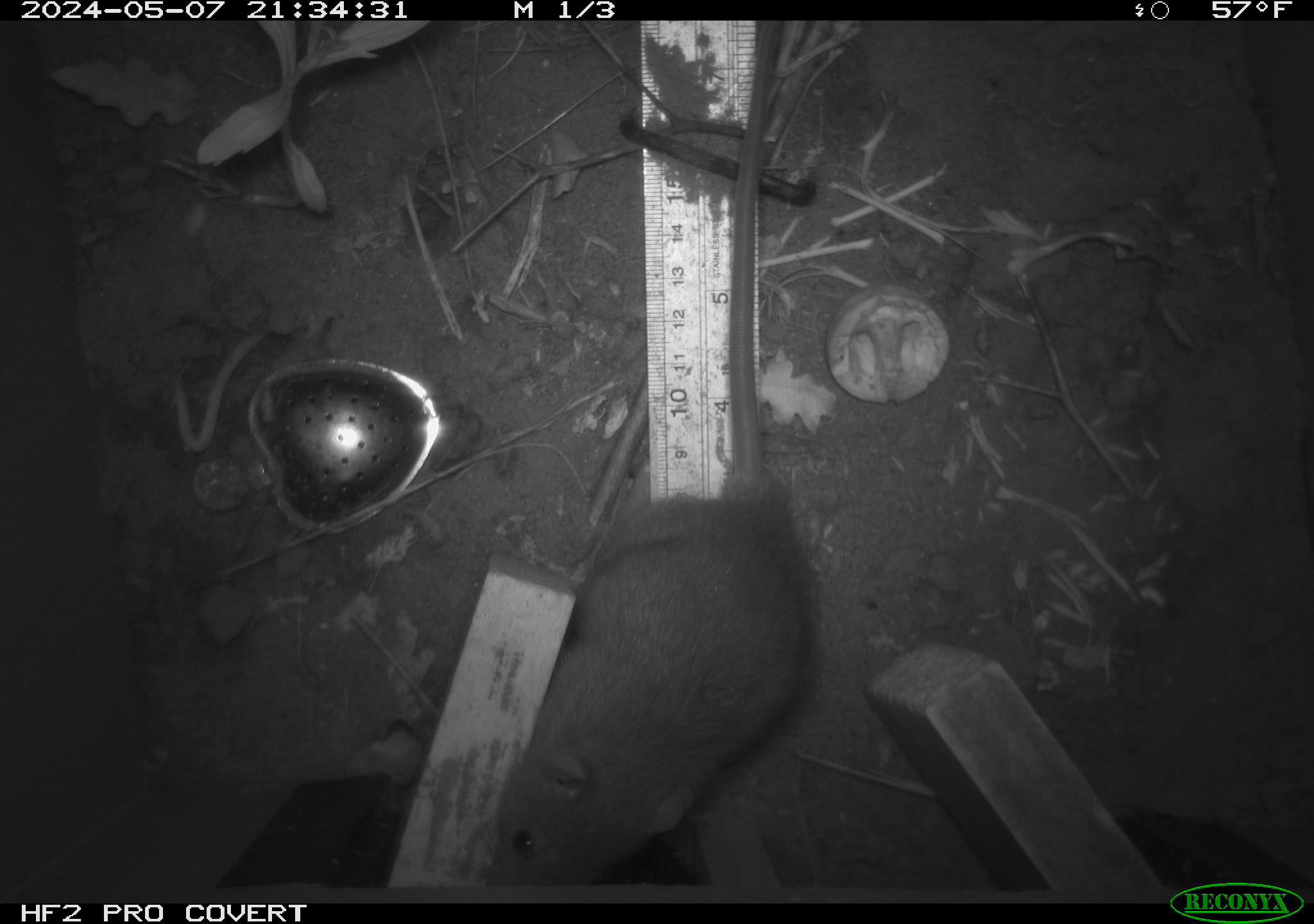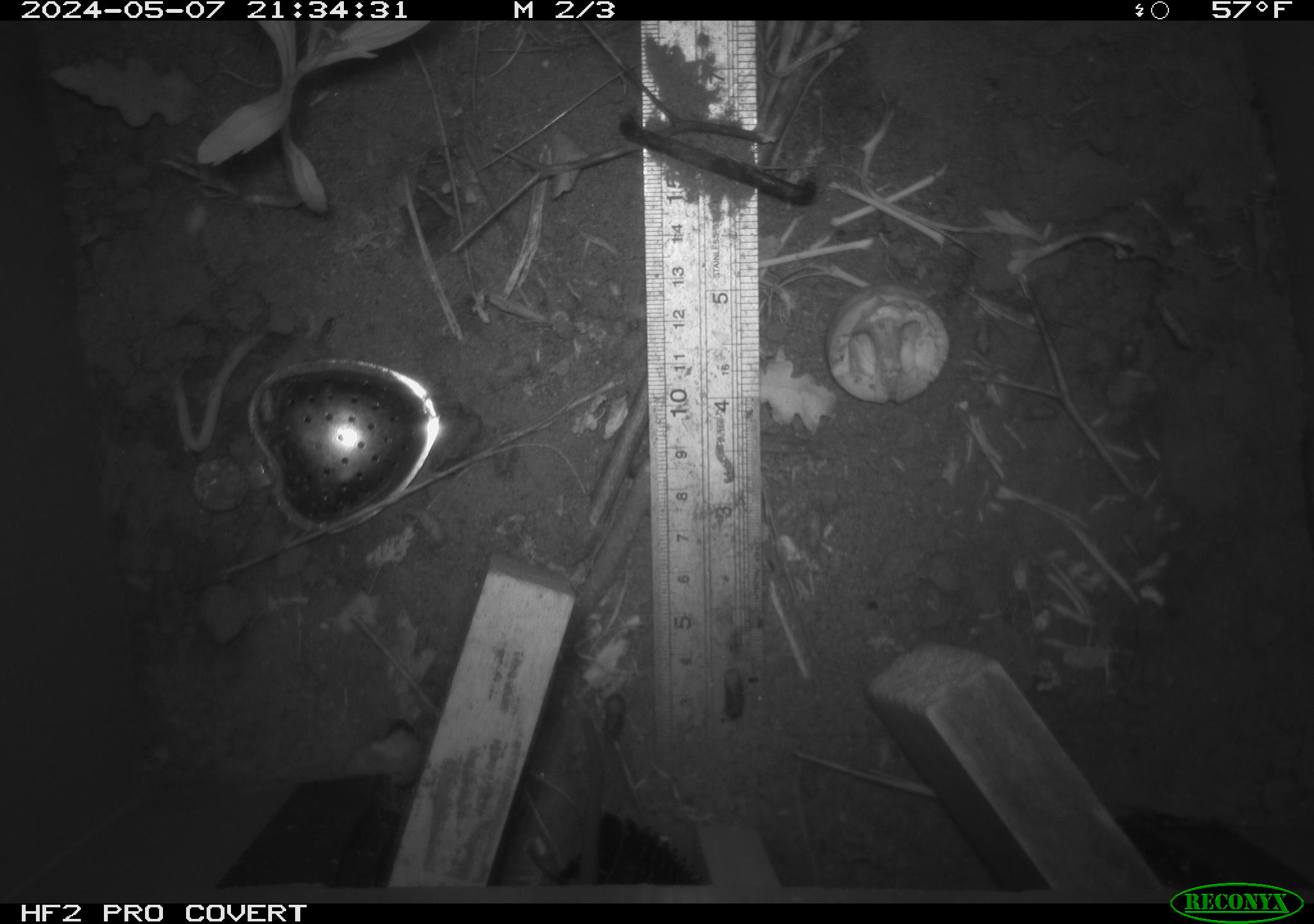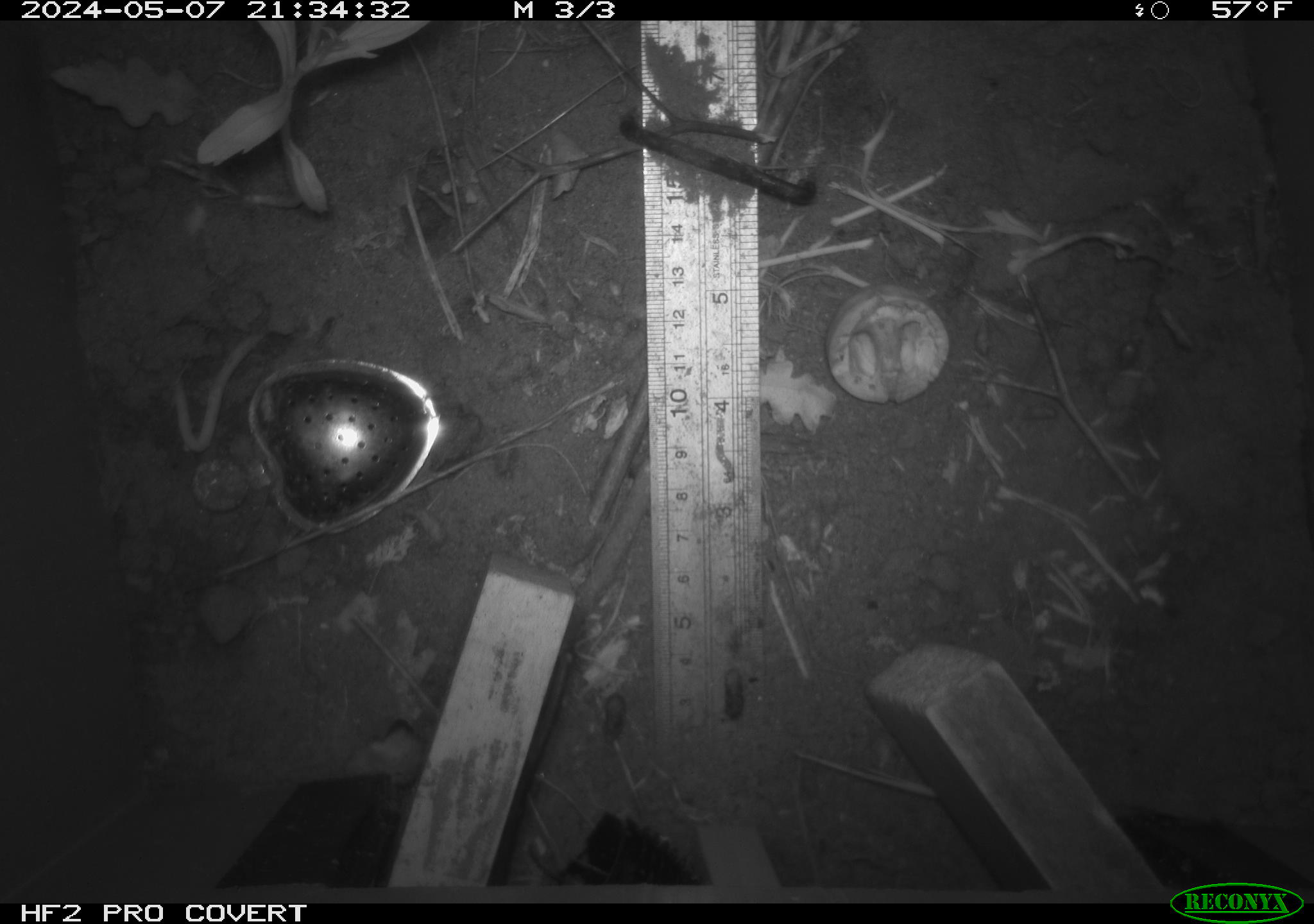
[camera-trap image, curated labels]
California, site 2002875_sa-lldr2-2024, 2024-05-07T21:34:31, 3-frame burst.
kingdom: Animalia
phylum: Chordata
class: Mammalia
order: Rodentia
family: Muridae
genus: Rattus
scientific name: Rattus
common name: rat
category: rattus species